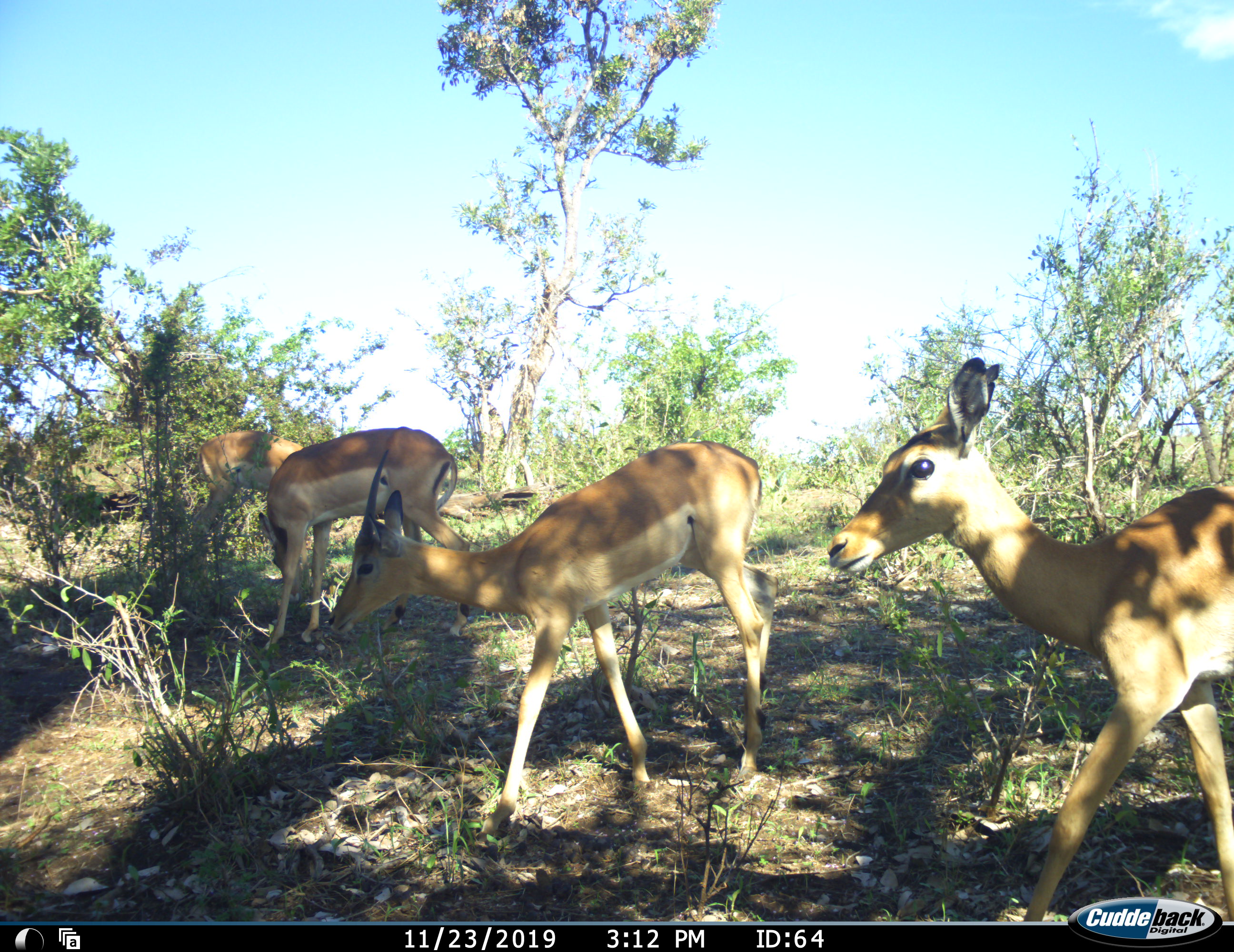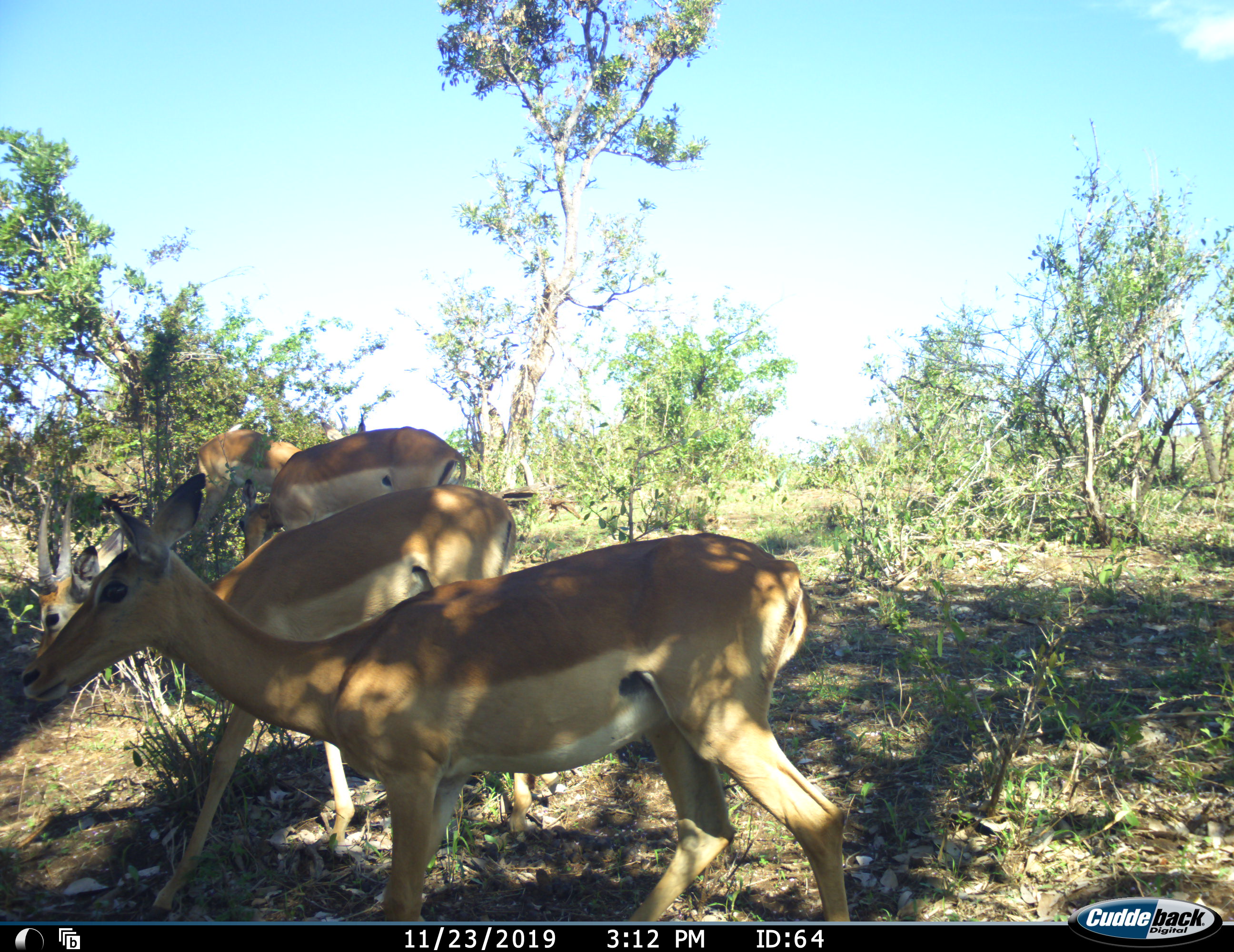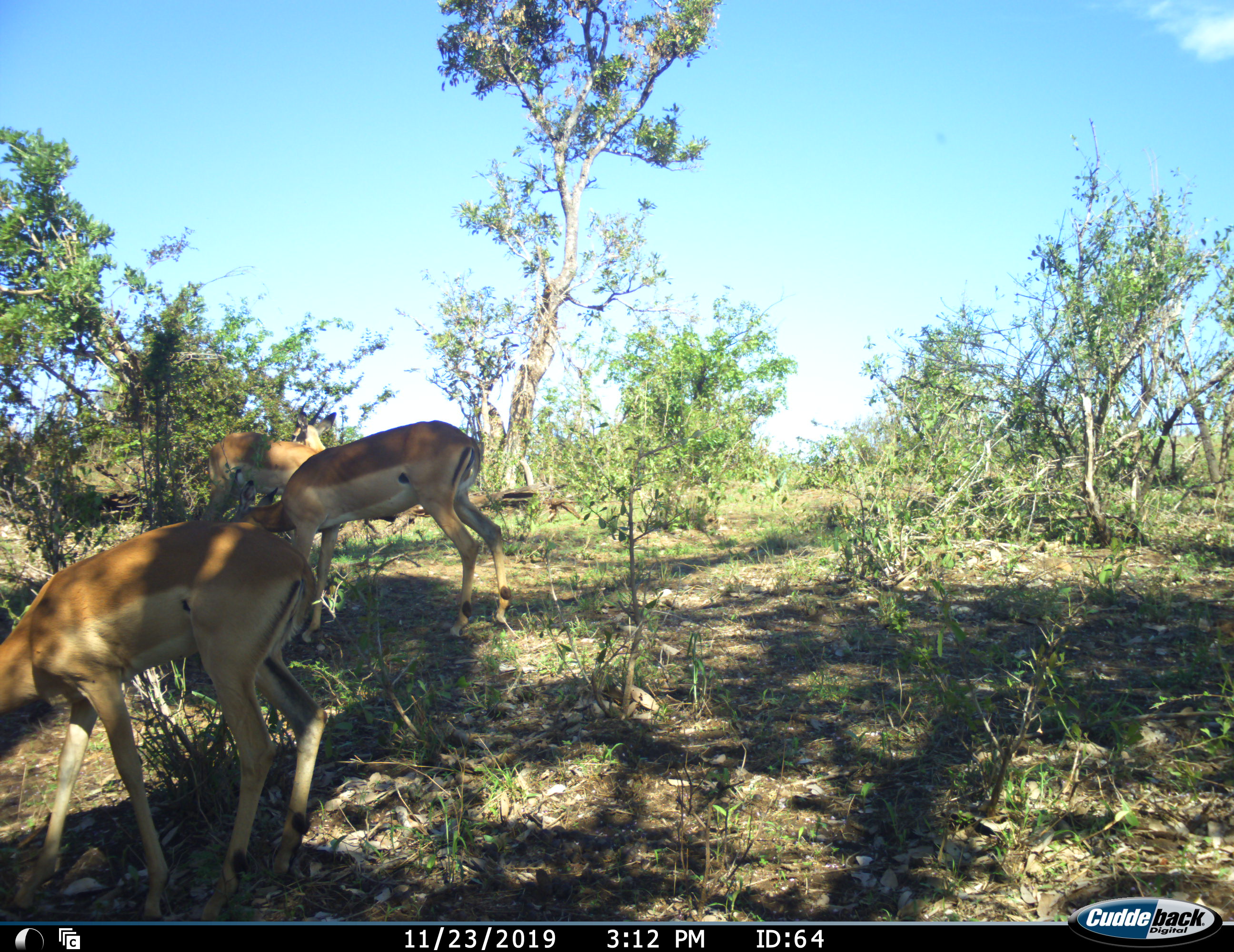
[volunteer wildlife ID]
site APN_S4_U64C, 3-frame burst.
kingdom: Animalia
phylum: Chordata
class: Mammalia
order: Artiodactyla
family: Bovidae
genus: Aepyceros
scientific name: Aepyceros melampus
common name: impala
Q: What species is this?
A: Impala (Aepyceros melampus).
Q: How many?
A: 4.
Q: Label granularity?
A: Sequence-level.